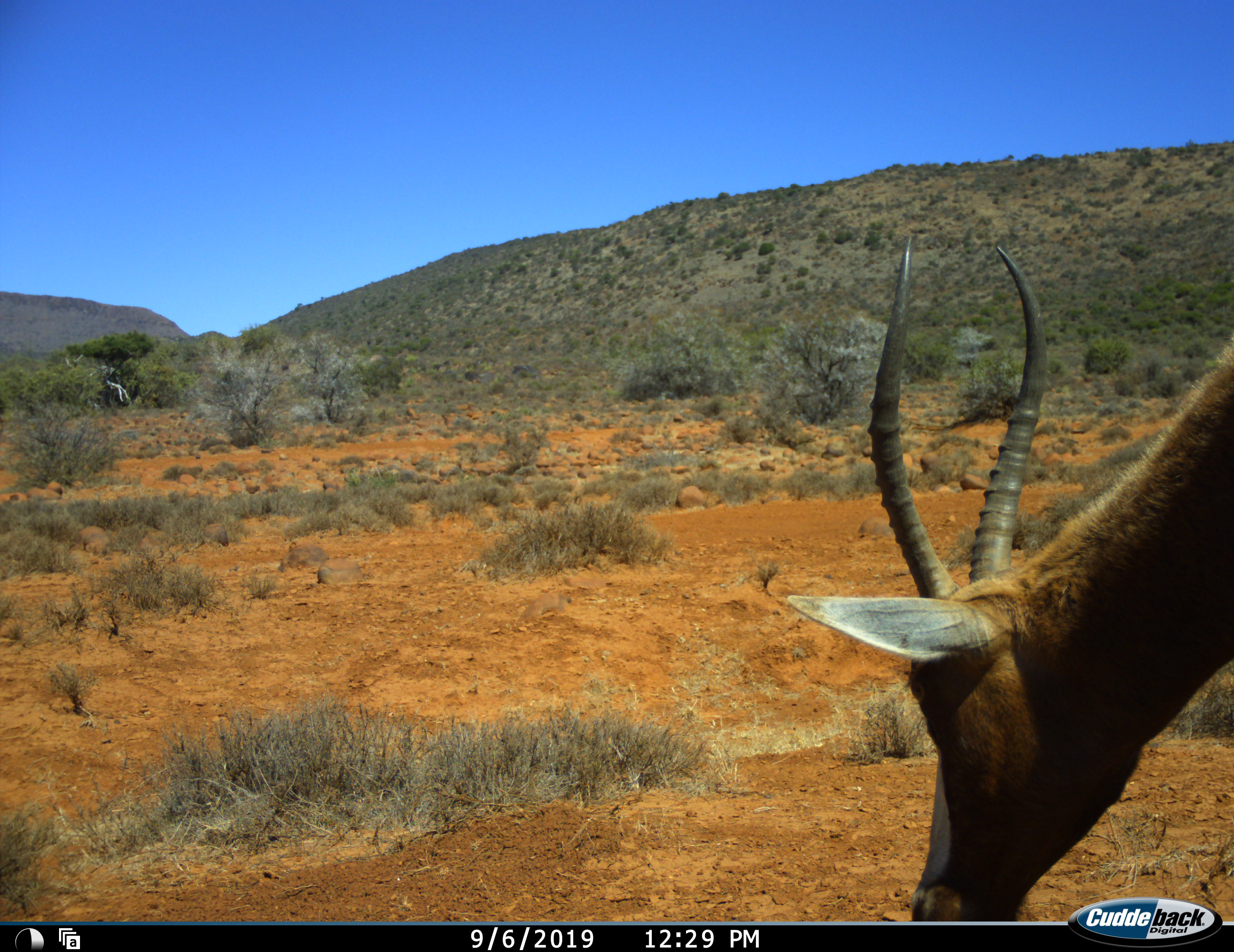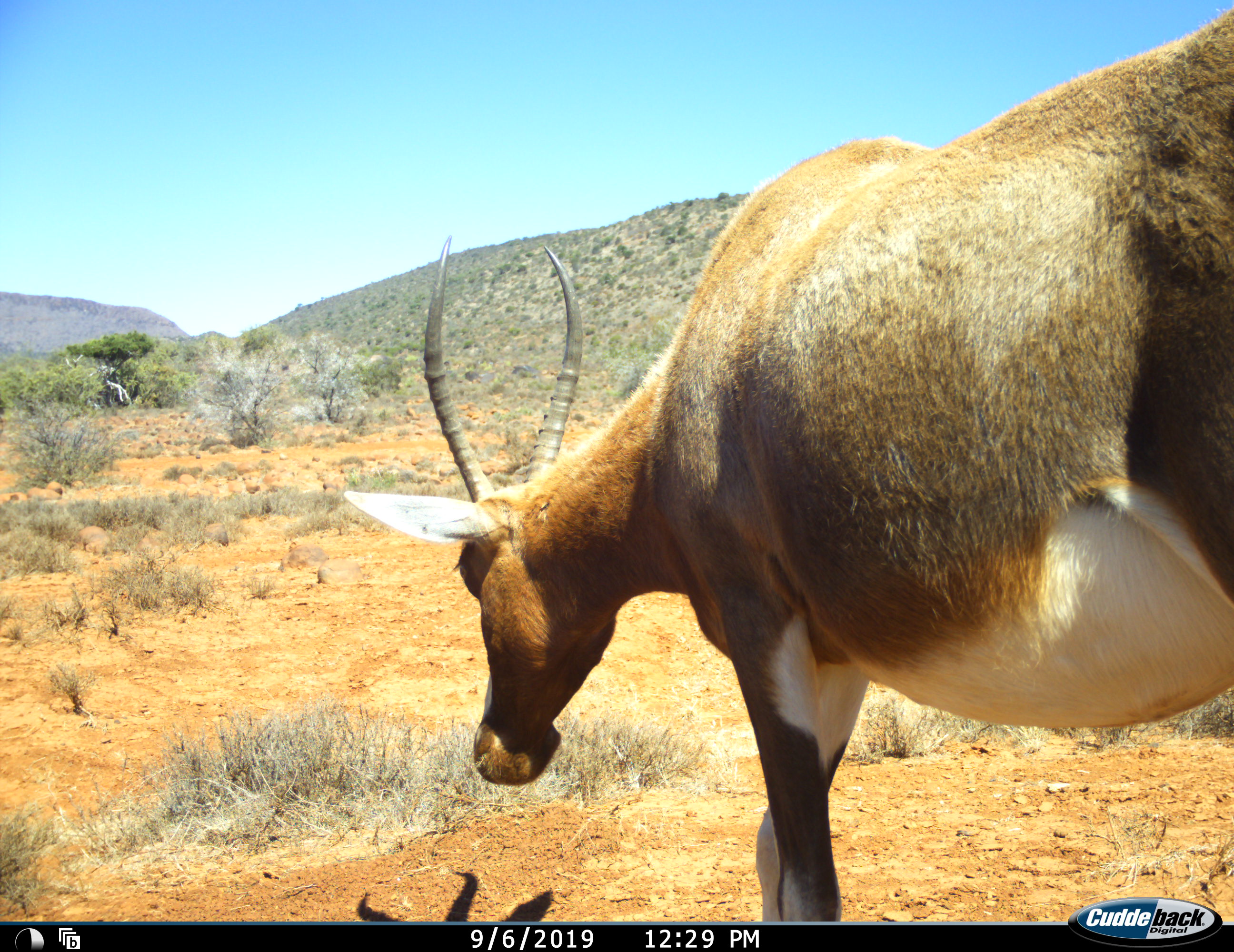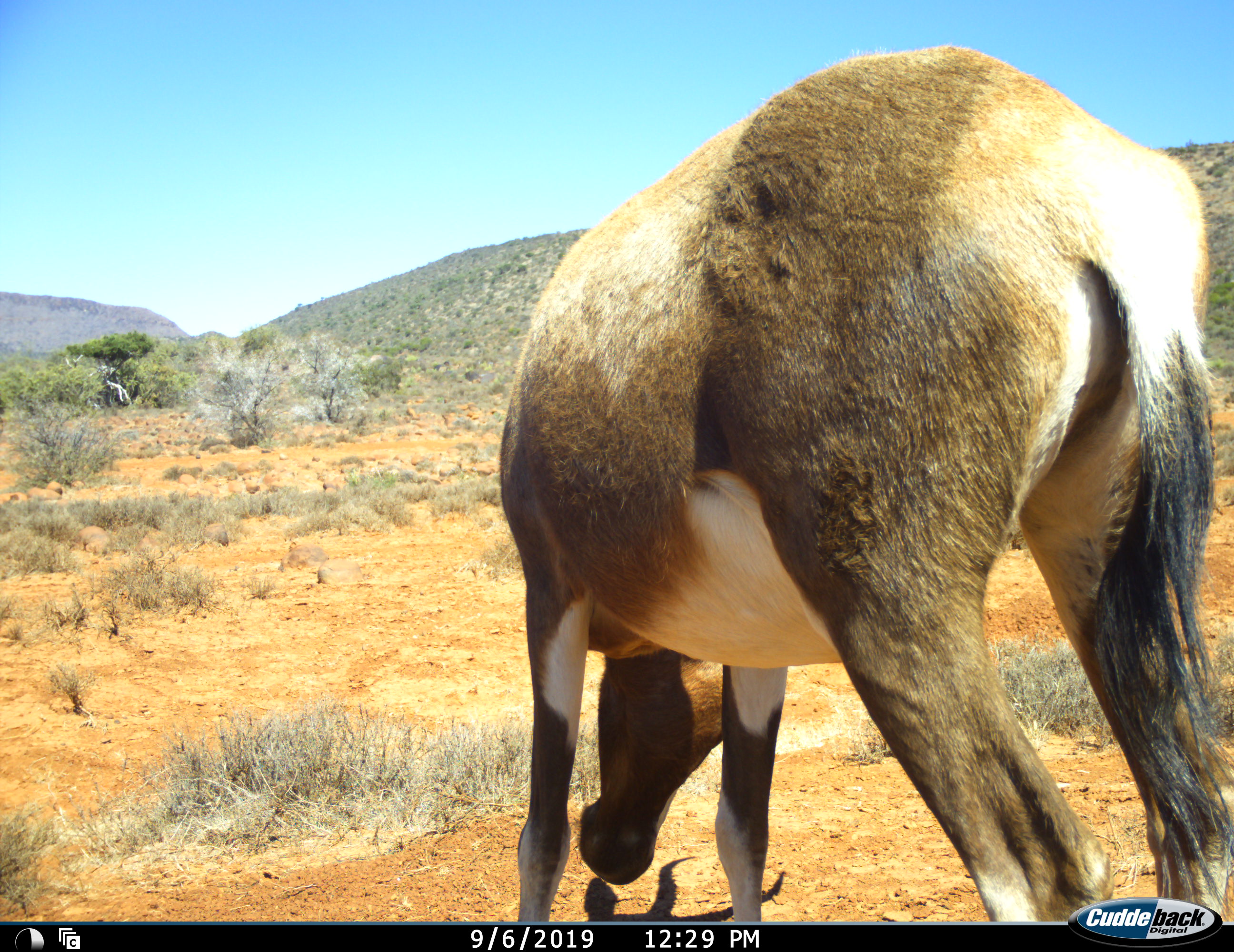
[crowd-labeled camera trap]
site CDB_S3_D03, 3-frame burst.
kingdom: Animalia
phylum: Chordata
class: Mammalia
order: Artiodactyla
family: Bovidae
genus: Damaliscus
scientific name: Damaliscus pygargus phillipsi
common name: blesbok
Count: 1.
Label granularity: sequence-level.